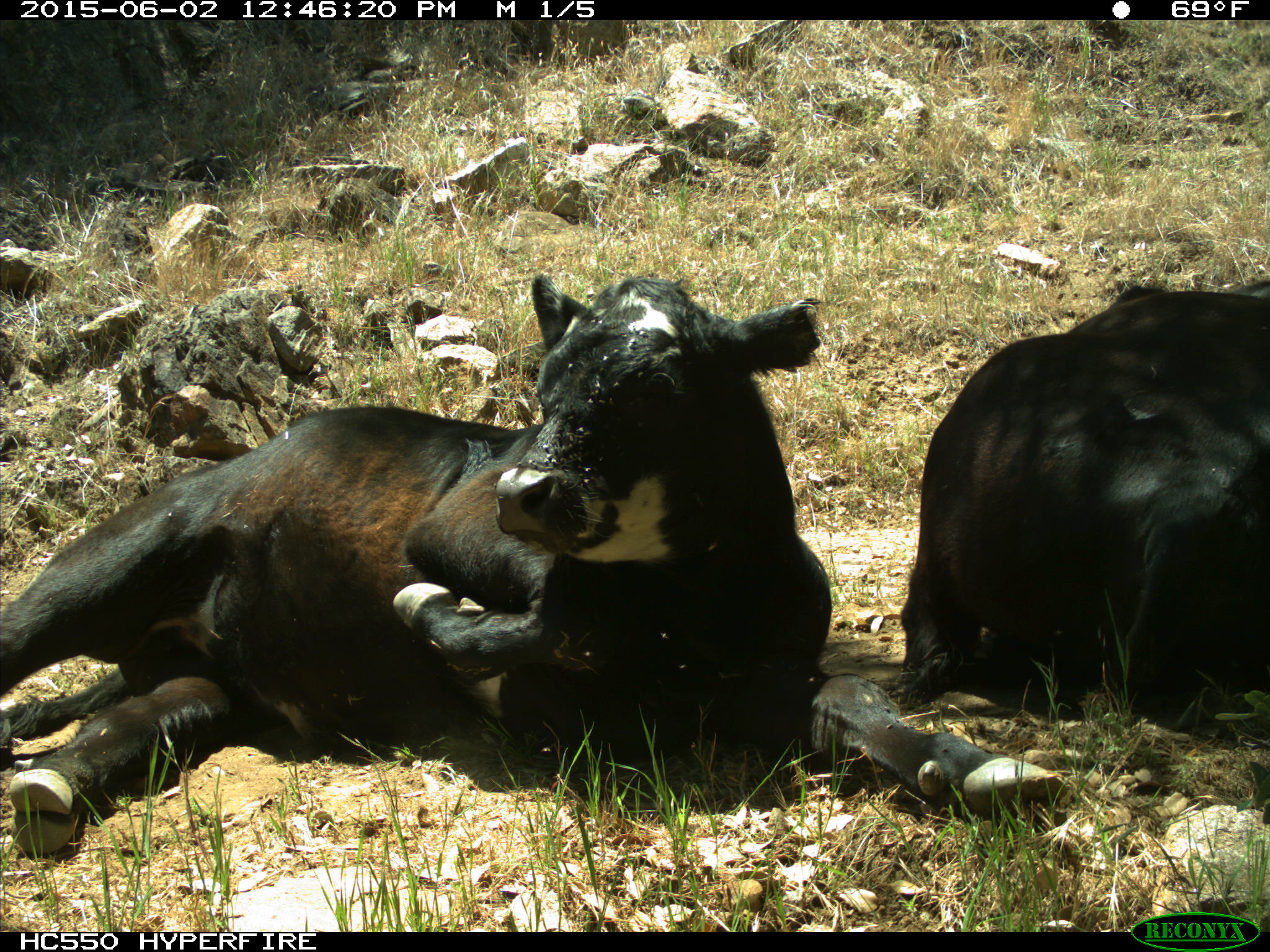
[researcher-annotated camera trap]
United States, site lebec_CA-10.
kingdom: Animalia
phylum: Chordata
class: Mammalia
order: Artiodactyla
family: Bovidae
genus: Bos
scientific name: Bos taurus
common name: domestic cow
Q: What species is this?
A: Bos taurus (domestic cow).